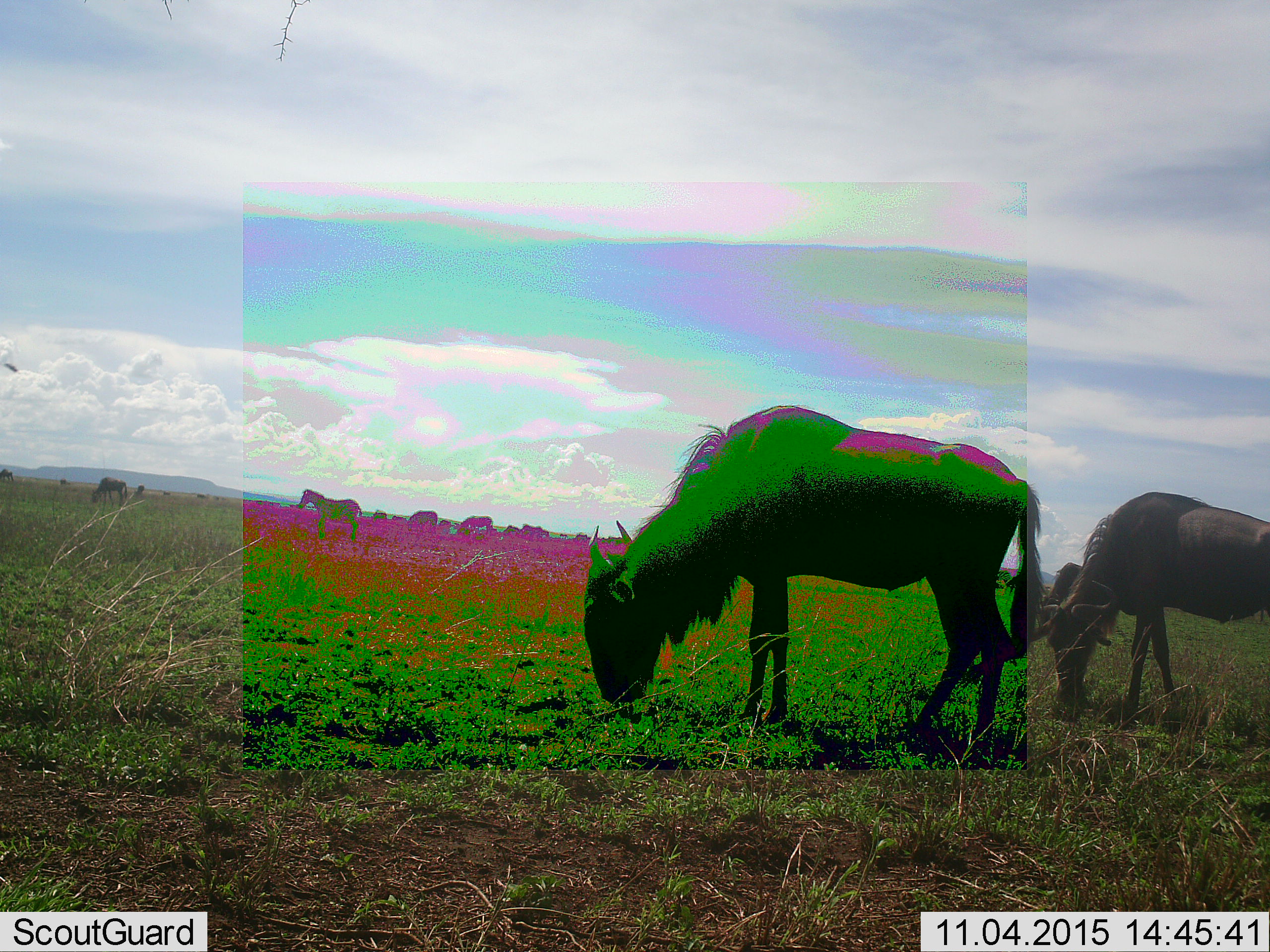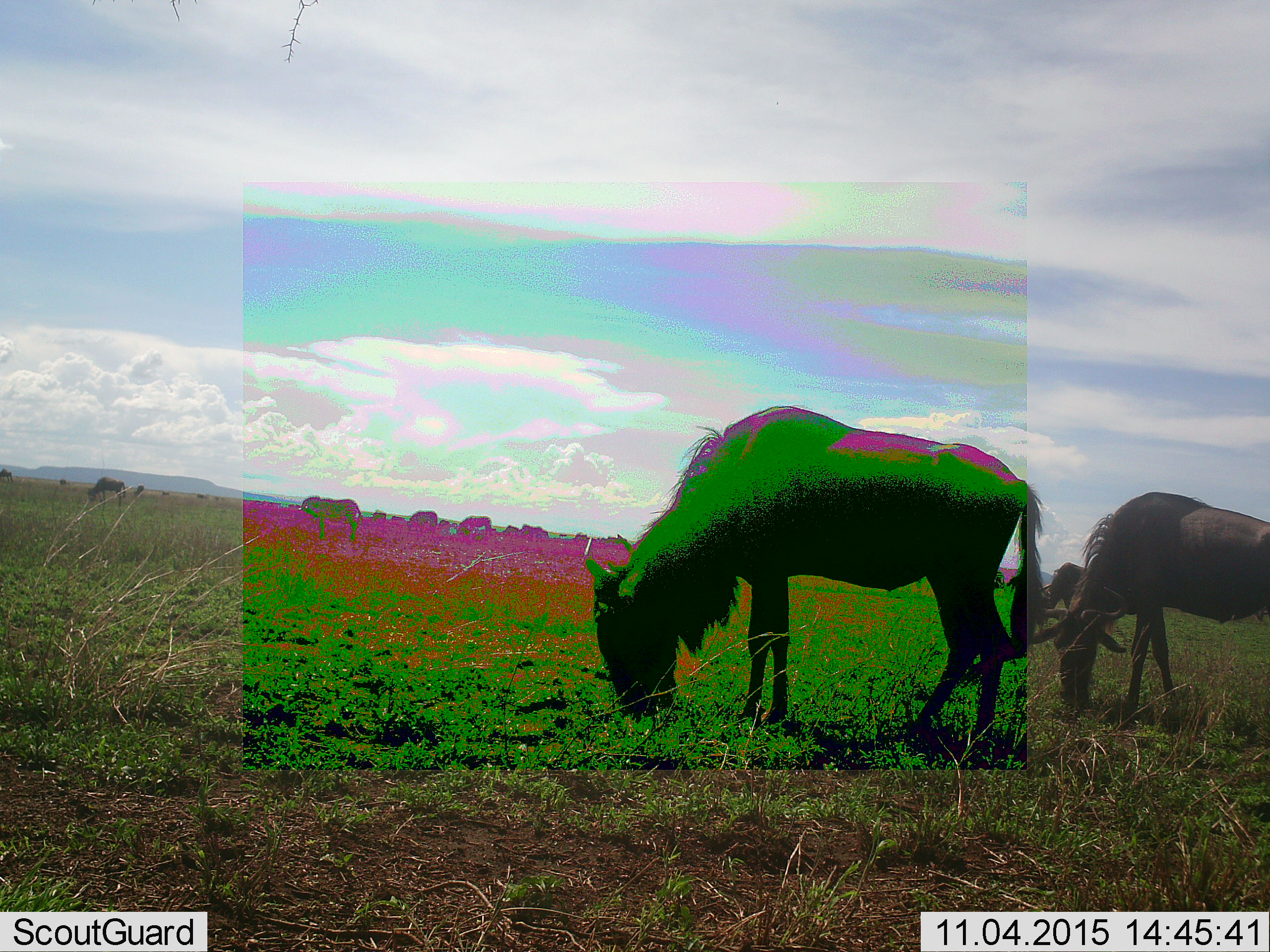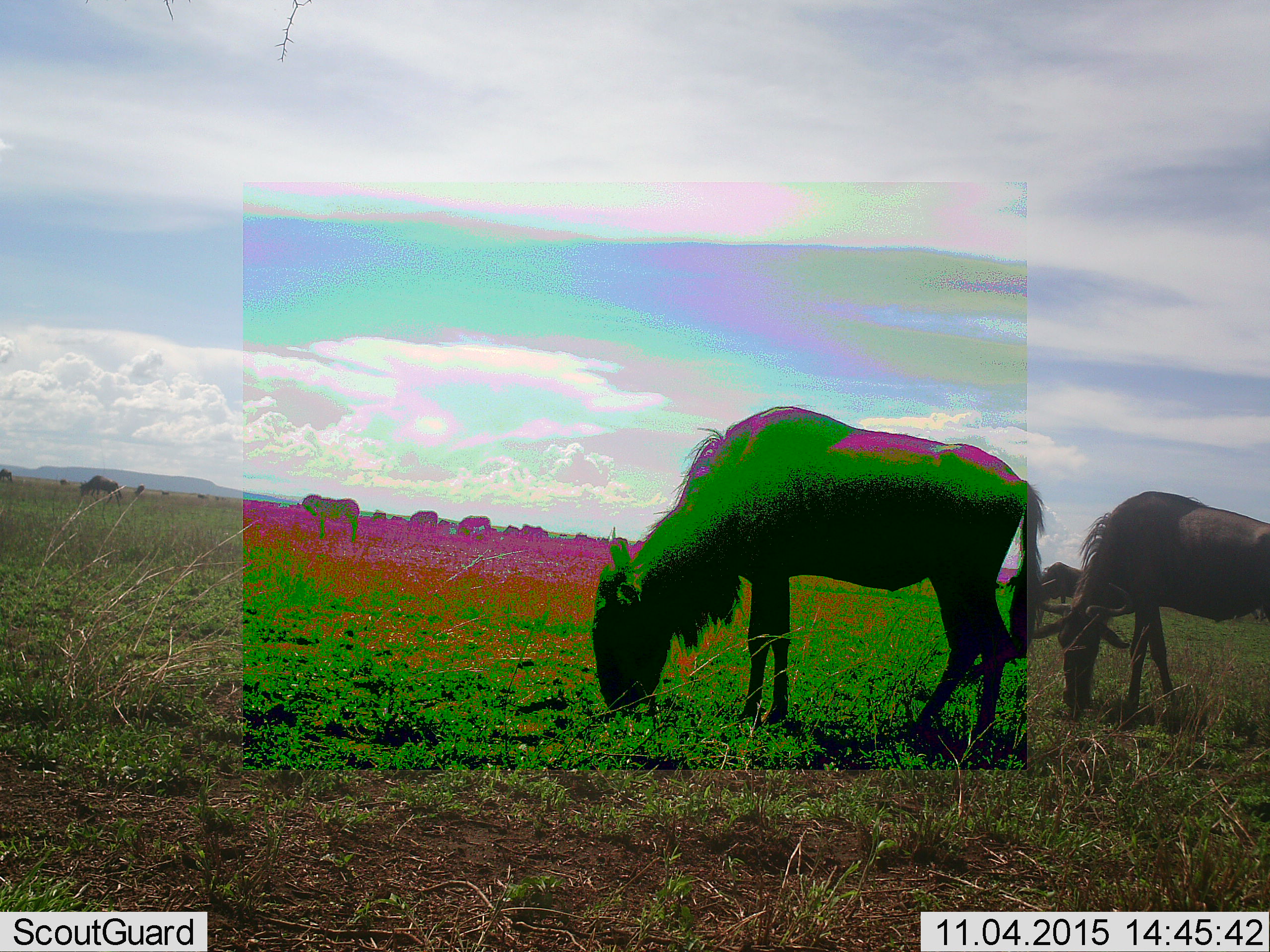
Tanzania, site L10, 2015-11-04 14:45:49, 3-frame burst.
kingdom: Animalia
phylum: Chordata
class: Mammalia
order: Artiodactyla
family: Bovidae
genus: Connochaetes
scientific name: Connochaetes taurinus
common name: blue wildebeest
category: wildebeest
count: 11-50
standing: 50%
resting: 0%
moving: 20%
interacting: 0%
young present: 0%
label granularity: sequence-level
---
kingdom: Animalia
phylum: Chordata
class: Mammalia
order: Perissodactyla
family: Equidae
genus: Equus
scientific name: Equus quagga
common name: plains zebra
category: zebra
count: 1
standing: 100%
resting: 0%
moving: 14%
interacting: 0%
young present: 14%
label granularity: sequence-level